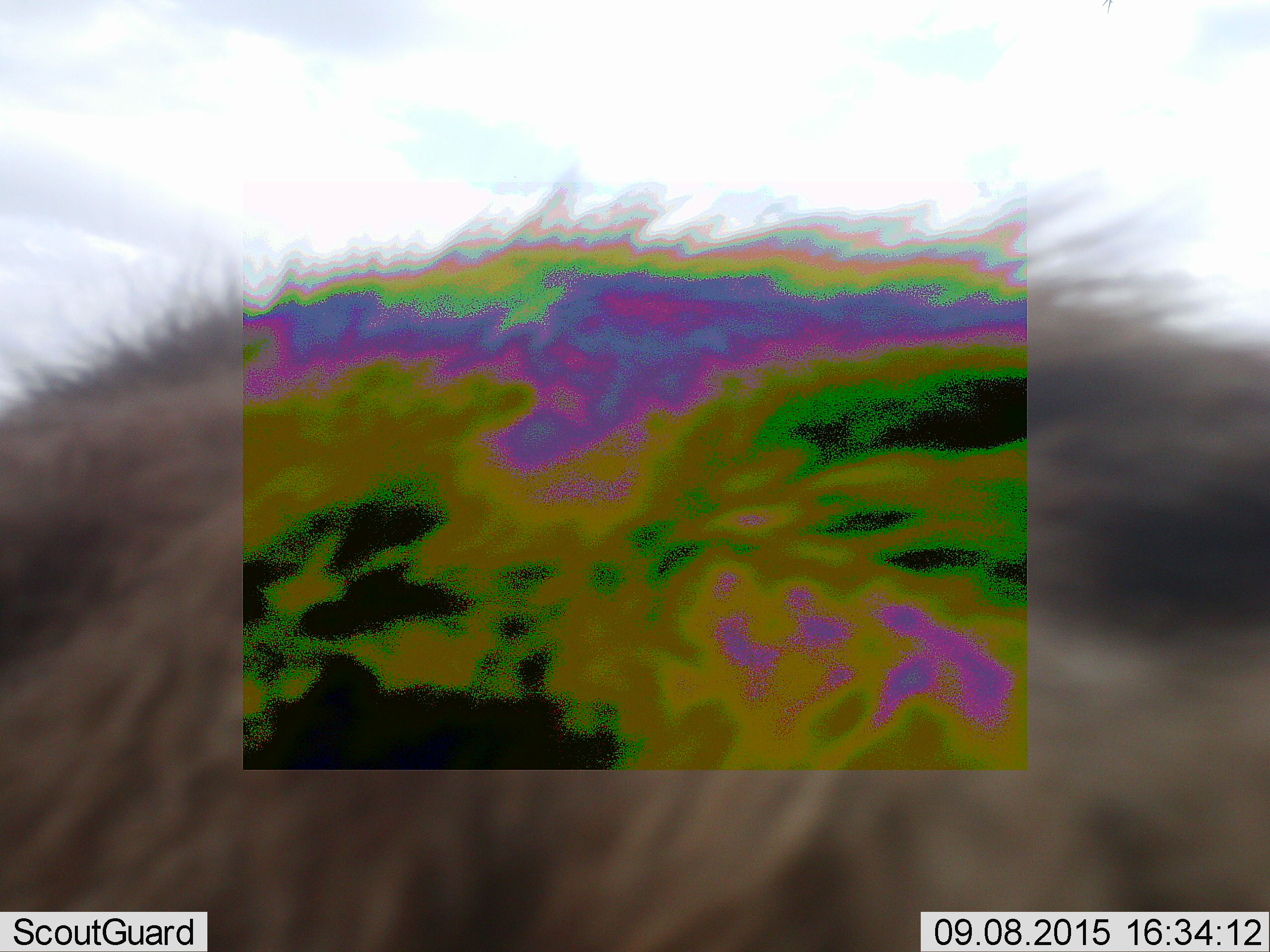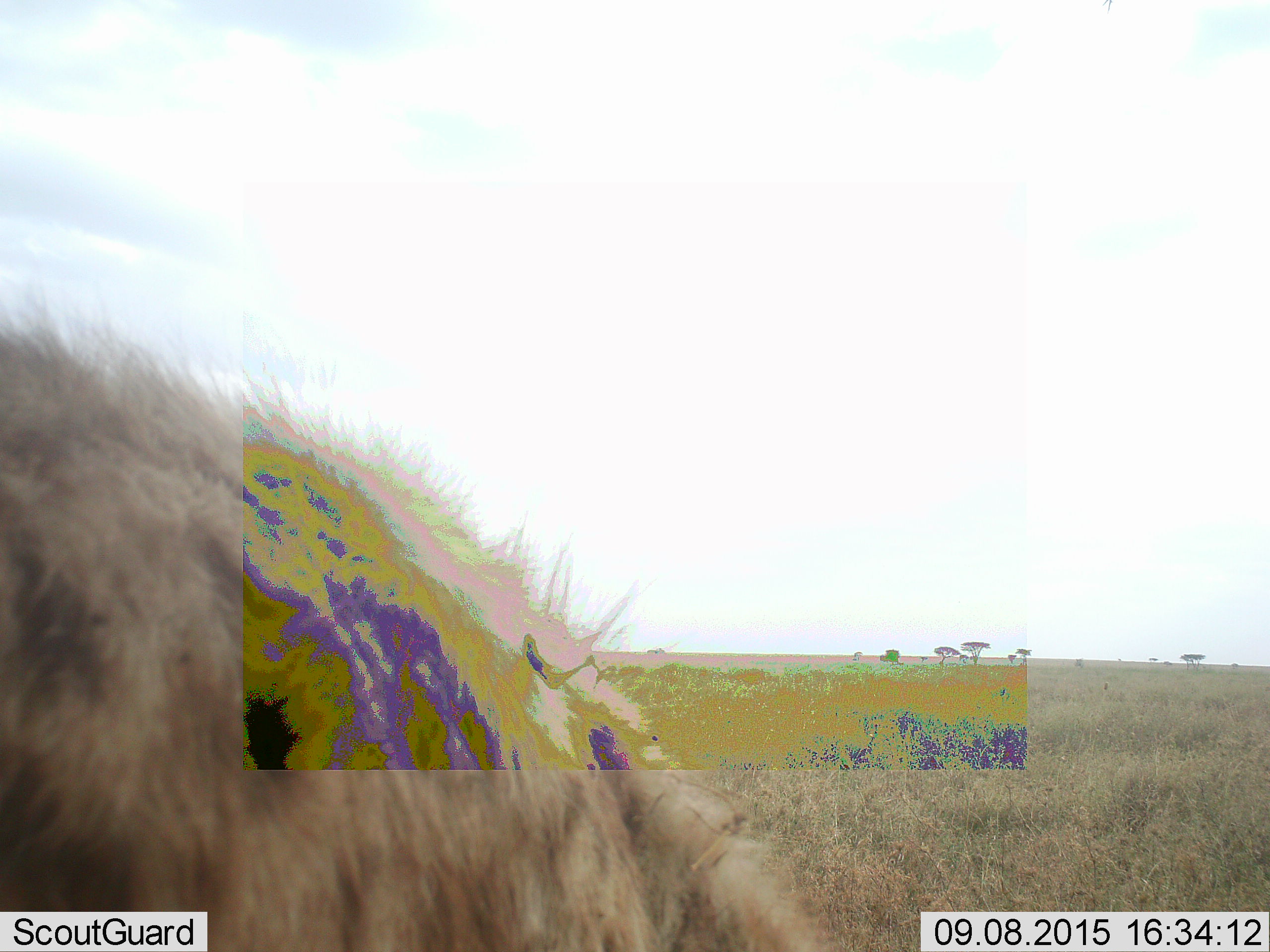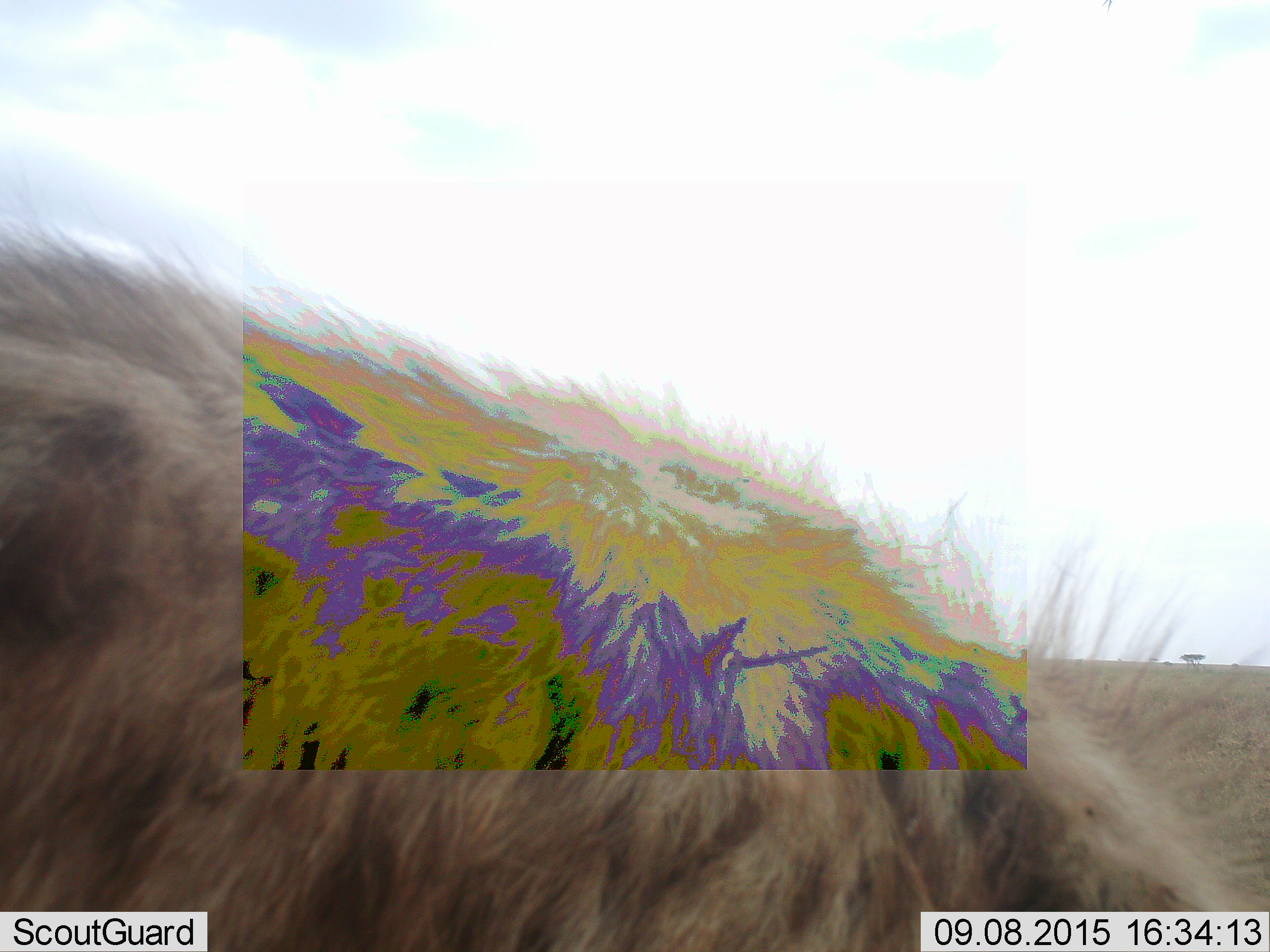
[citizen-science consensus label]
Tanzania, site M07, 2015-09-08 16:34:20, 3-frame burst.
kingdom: Animalia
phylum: Chordata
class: Mammalia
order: Carnivora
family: Hyaenidae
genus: Crocuta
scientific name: Crocuta crocuta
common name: spotted hyena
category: hyenaspotted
Hyenaspotted (spotted hyena) (Crocuta crocuta), count 1. Behavior (volunteer vote fractions): standing 14%, resting 29%, moving 57%, interacting 0%. Young present (vote fraction): 0%. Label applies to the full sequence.